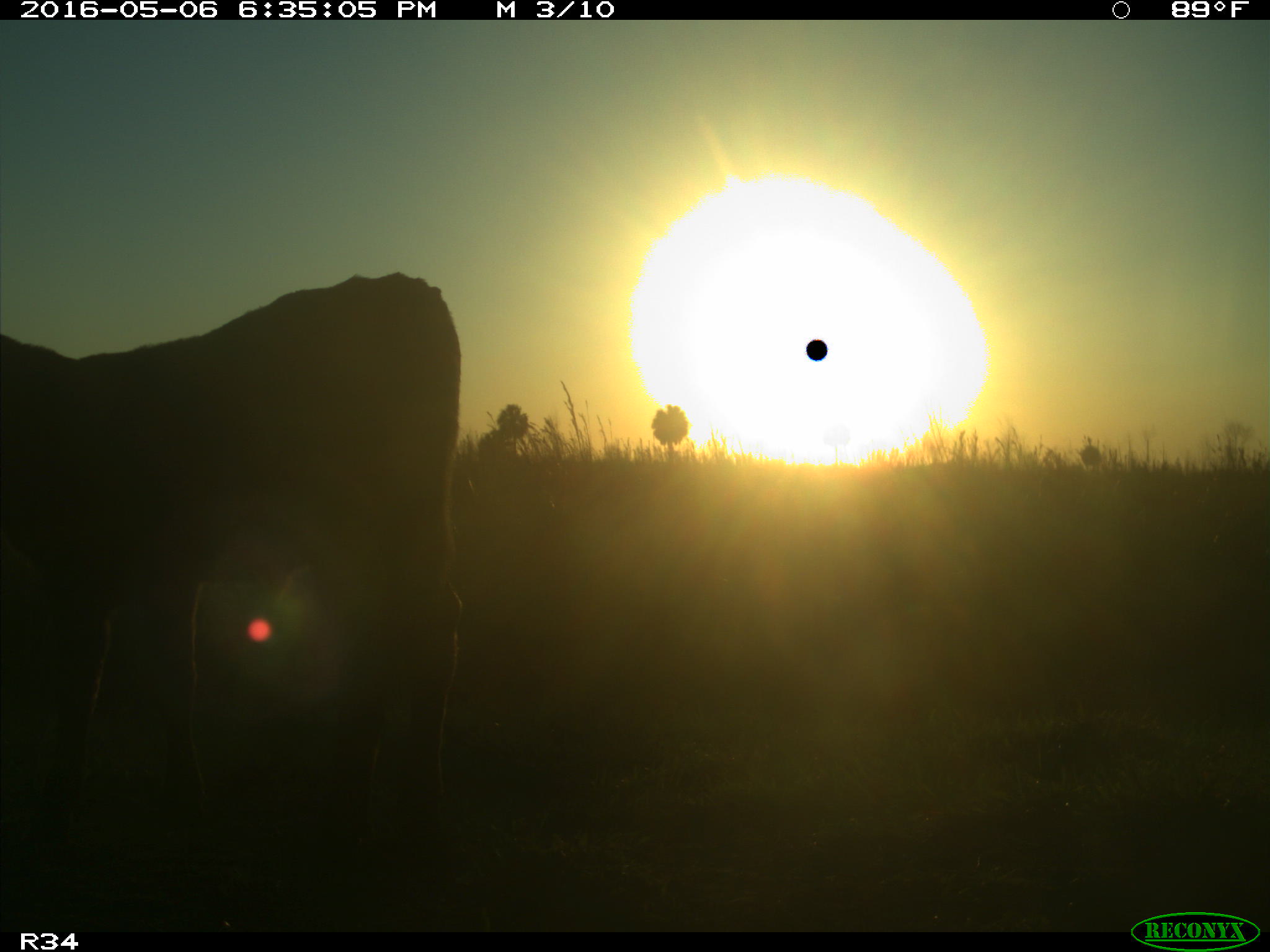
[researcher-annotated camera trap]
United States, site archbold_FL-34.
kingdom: Animalia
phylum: Chordata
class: Mammalia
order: Artiodactyla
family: Bovidae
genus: Bos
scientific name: Bos taurus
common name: domestic cow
Bos taurus (domestic cow).